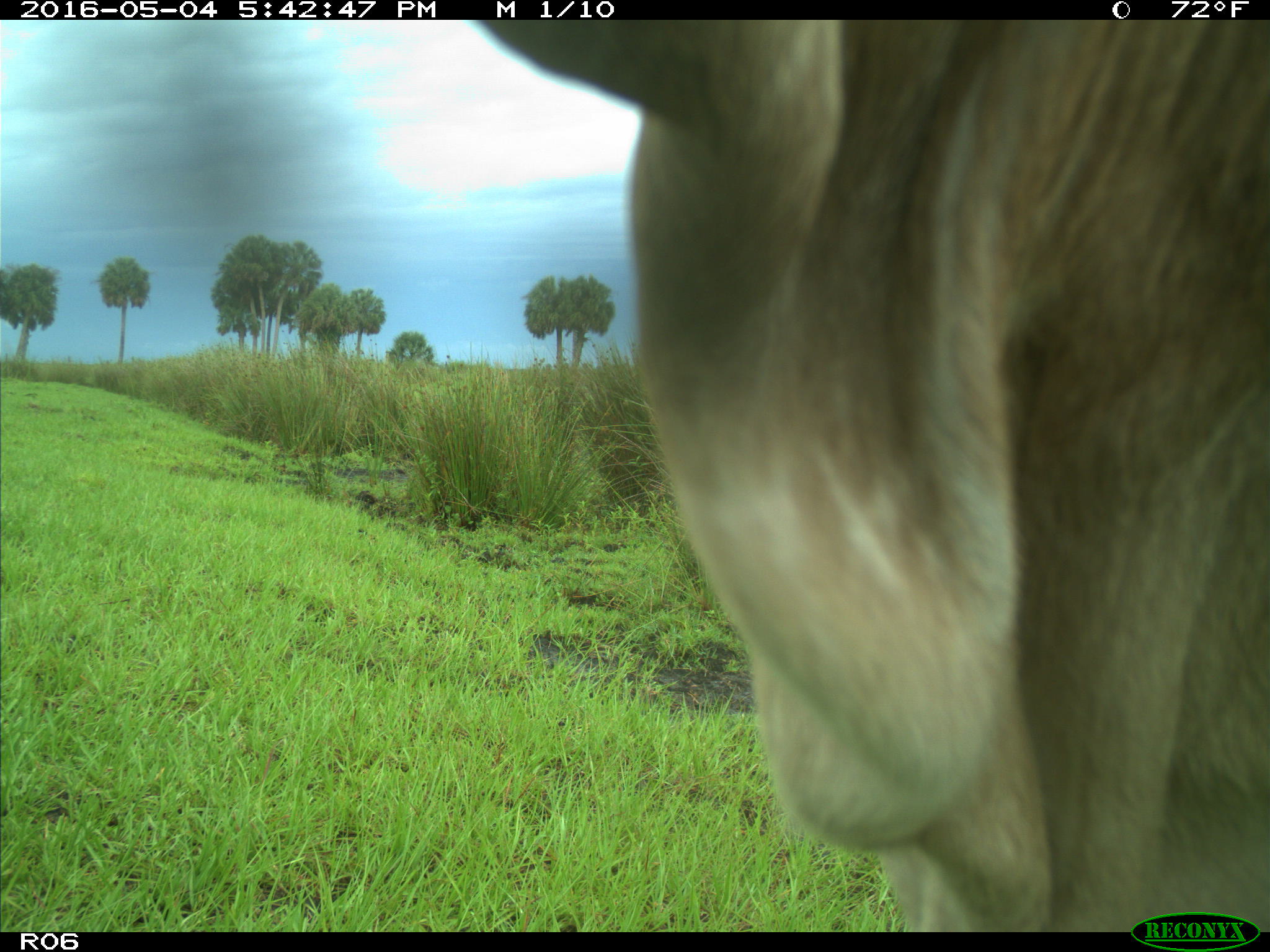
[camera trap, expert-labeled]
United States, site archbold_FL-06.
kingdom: Animalia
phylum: Chordata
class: Mammalia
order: Artiodactyla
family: Bovidae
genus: Bos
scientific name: Bos taurus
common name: domestic cow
Bos taurus (domestic cow).